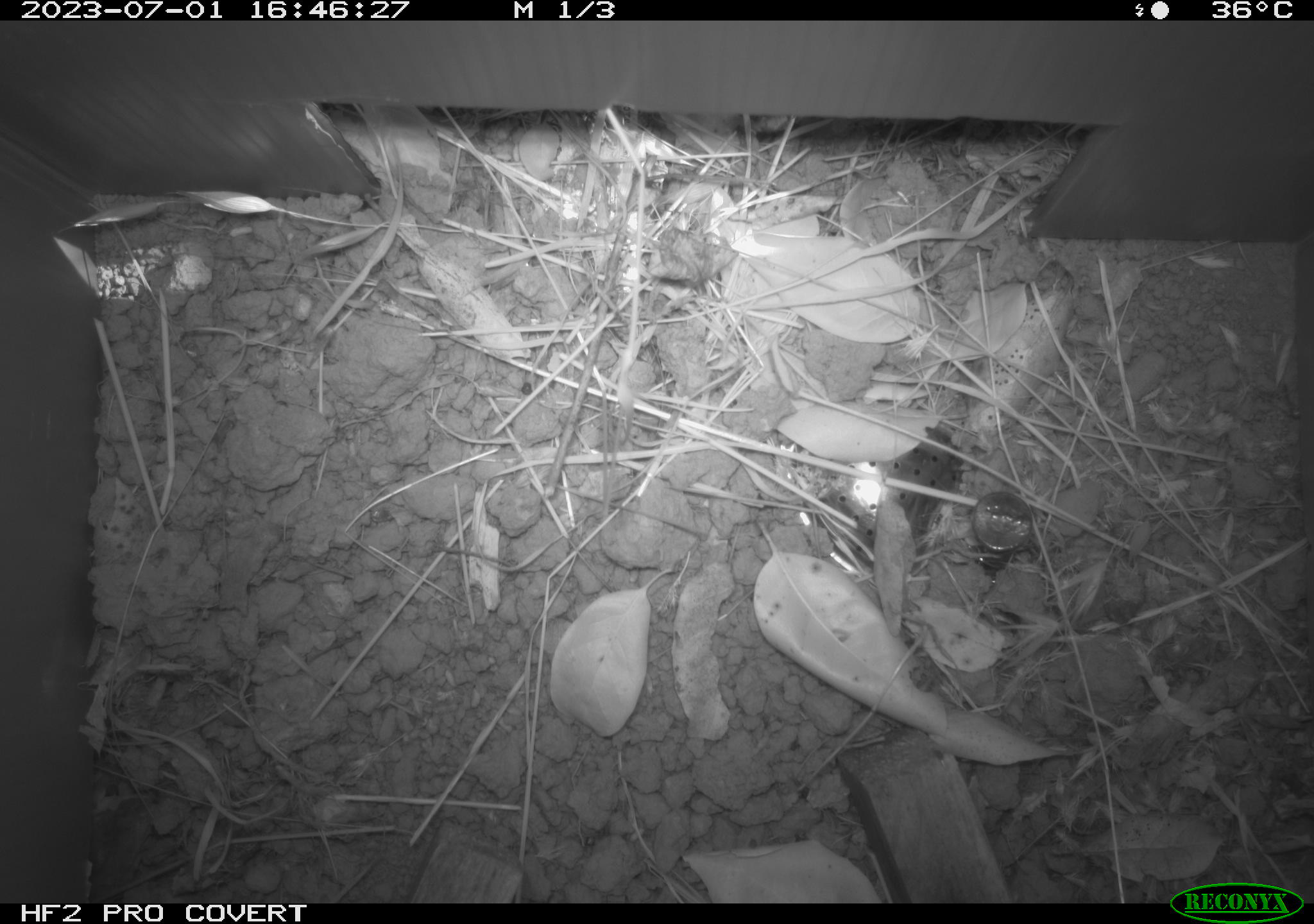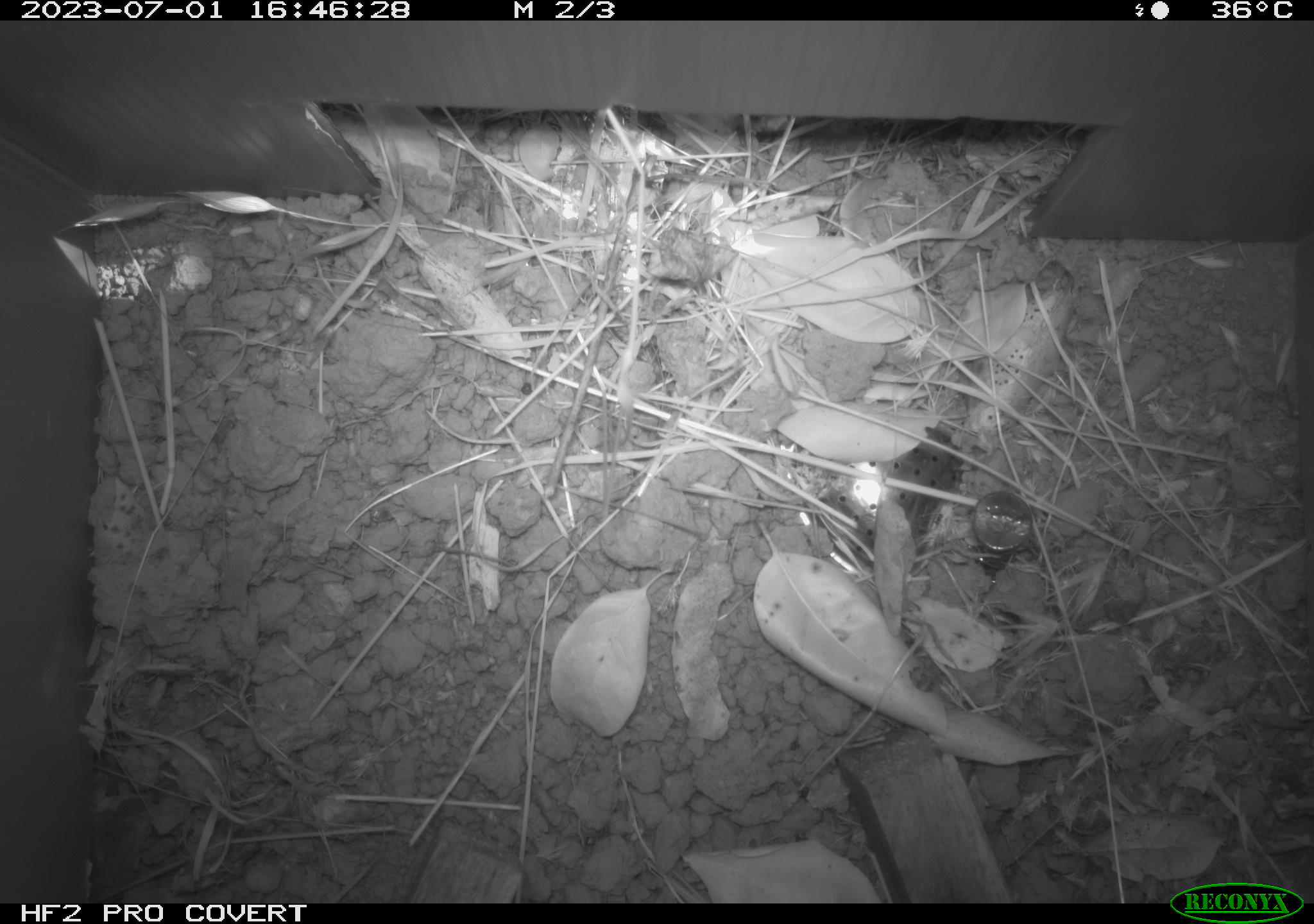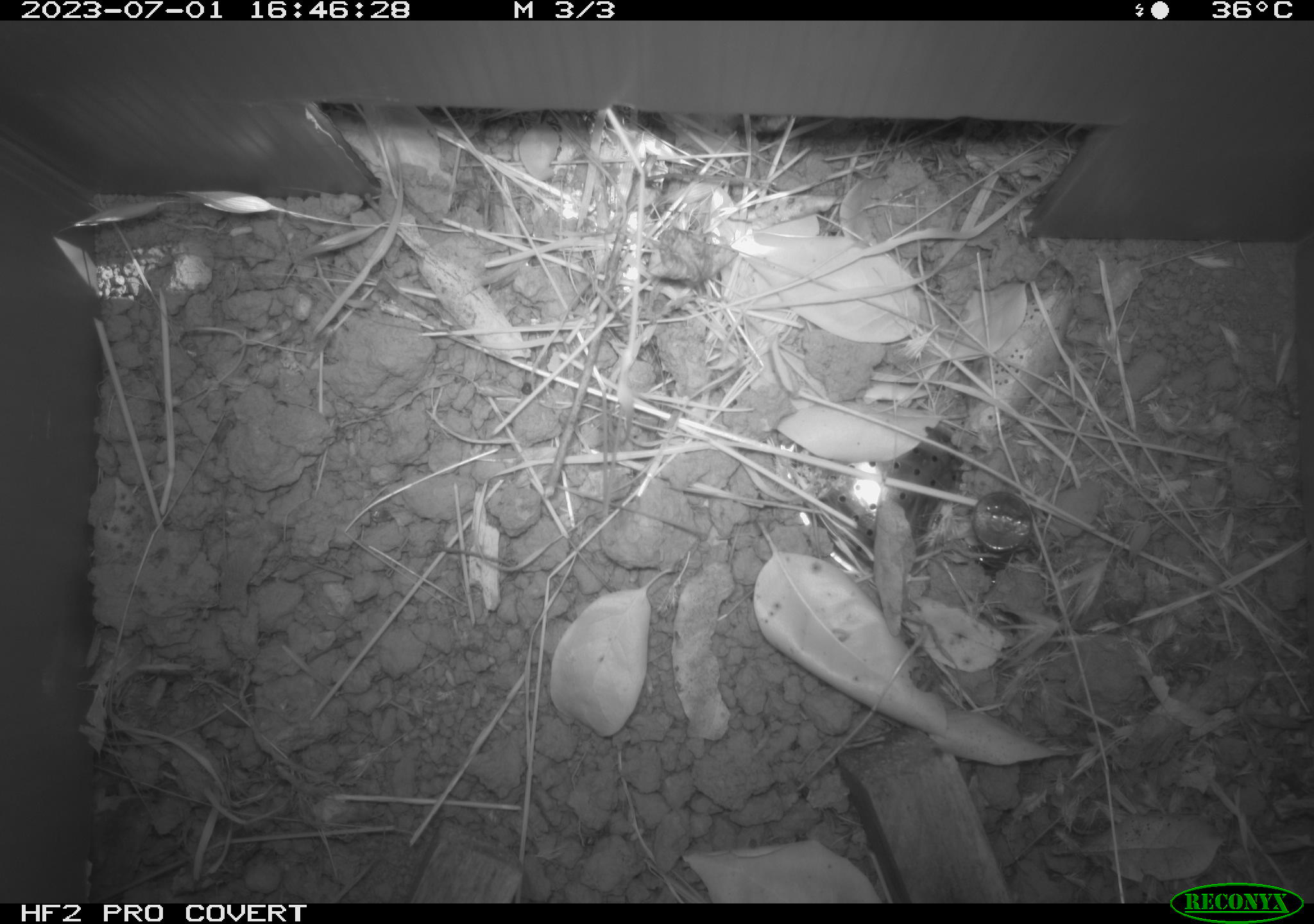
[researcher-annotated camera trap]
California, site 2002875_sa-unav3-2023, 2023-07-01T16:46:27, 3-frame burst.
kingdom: Animalia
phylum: Chordata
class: Mammalia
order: Rodentia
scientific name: Rodentia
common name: mouse species